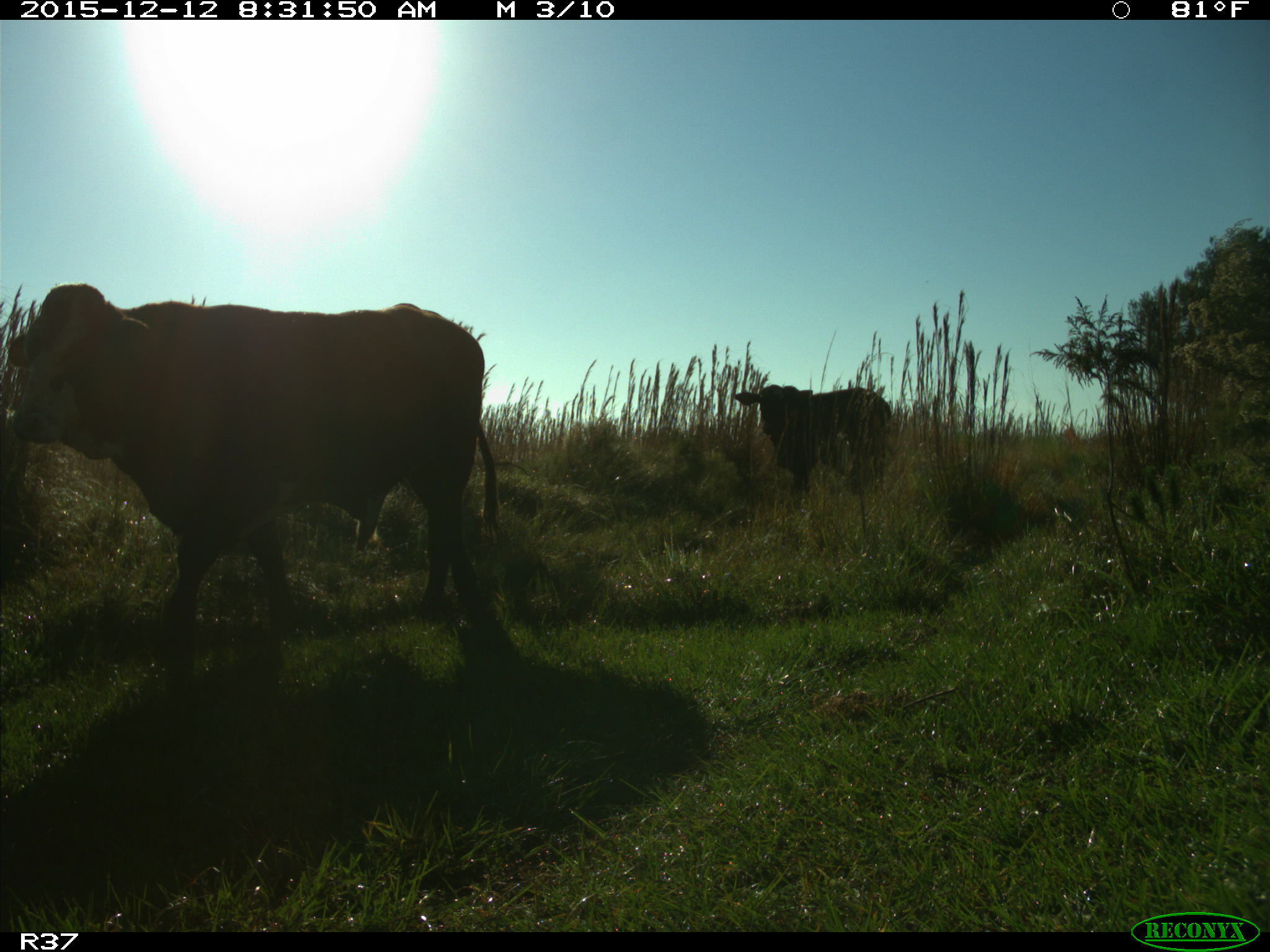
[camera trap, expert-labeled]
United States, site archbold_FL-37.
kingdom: Animalia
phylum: Chordata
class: Mammalia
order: Artiodactyla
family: Bovidae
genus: Bos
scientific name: Bos taurus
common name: domestic cow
Bos taurus (domestic cow).